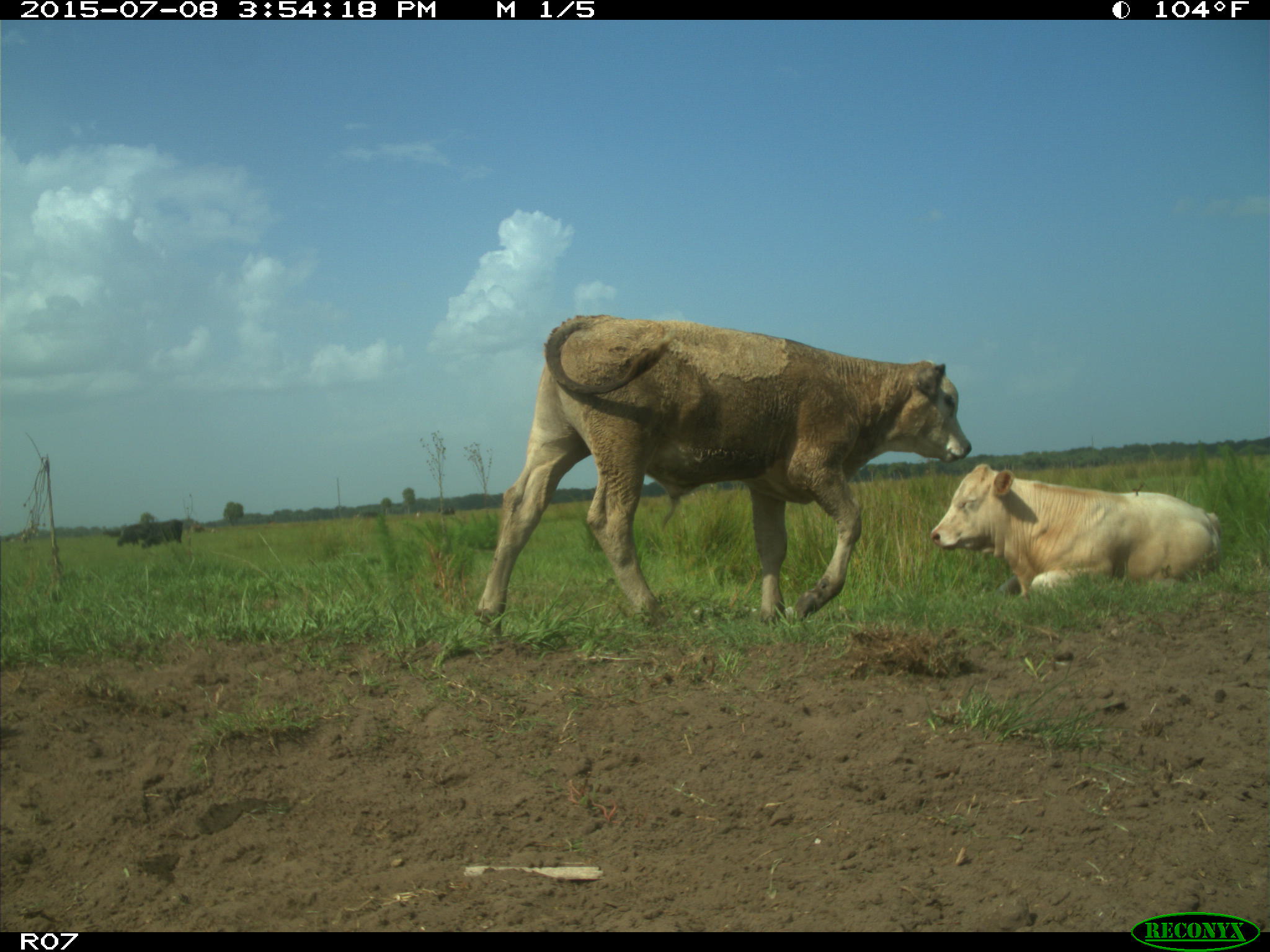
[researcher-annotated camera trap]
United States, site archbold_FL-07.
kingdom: Animalia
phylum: Chordata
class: Mammalia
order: Artiodactyla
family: Bovidae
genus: Bos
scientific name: Bos taurus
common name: domestic cow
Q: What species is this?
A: Bos taurus (domestic cow).